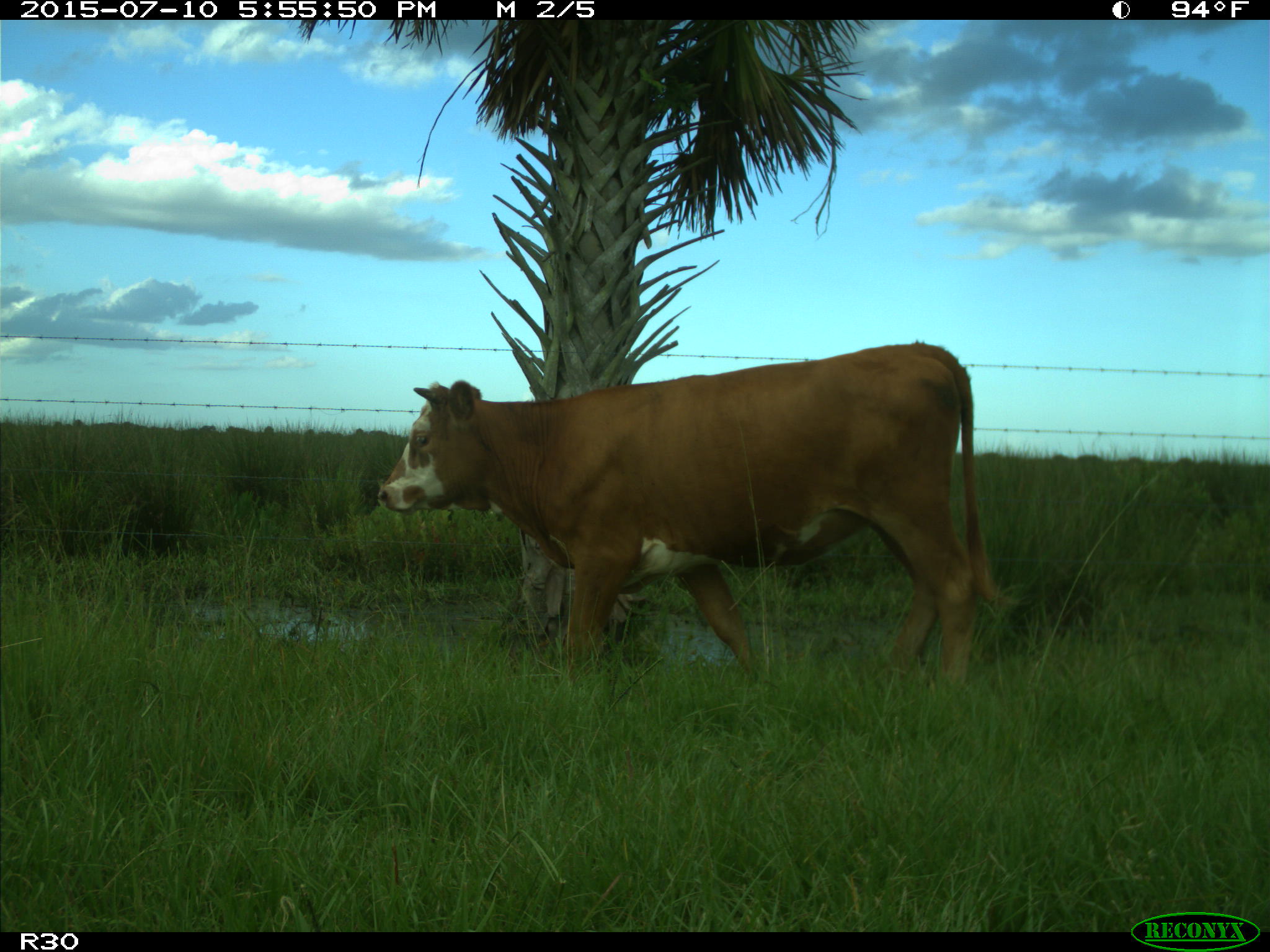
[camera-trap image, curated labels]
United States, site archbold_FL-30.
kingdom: Animalia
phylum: Chordata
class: Mammalia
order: Artiodactyla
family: Bovidae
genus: Bos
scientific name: Bos taurus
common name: domestic cow